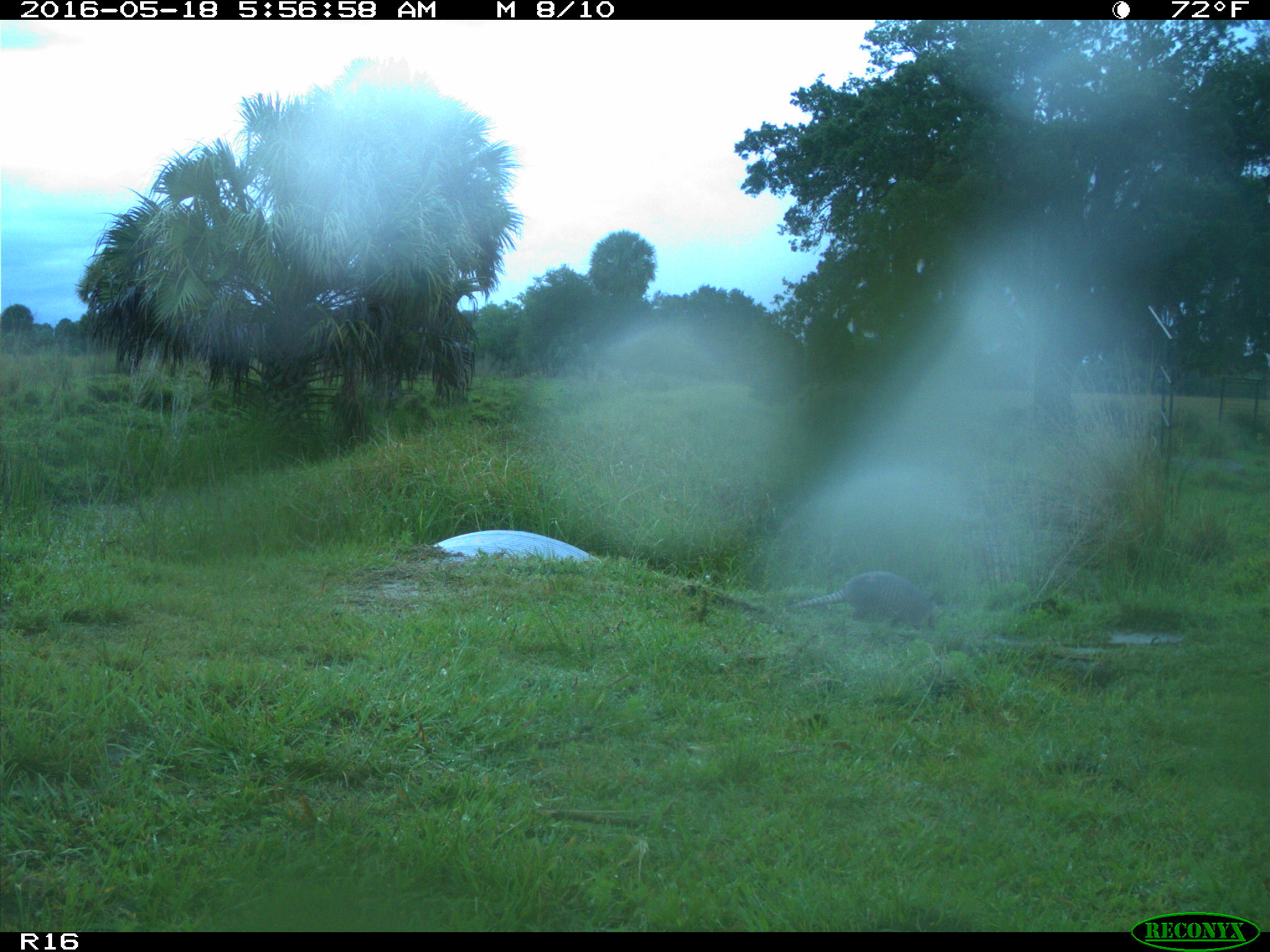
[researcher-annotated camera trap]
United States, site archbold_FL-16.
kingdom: Animalia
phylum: Chordata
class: Mammalia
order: Cingulata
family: Dasypodidae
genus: Dasypus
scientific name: Dasypus novemcinctus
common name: nine-banded armadillo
Dasypus novemcinctus (nine-banded armadillo).